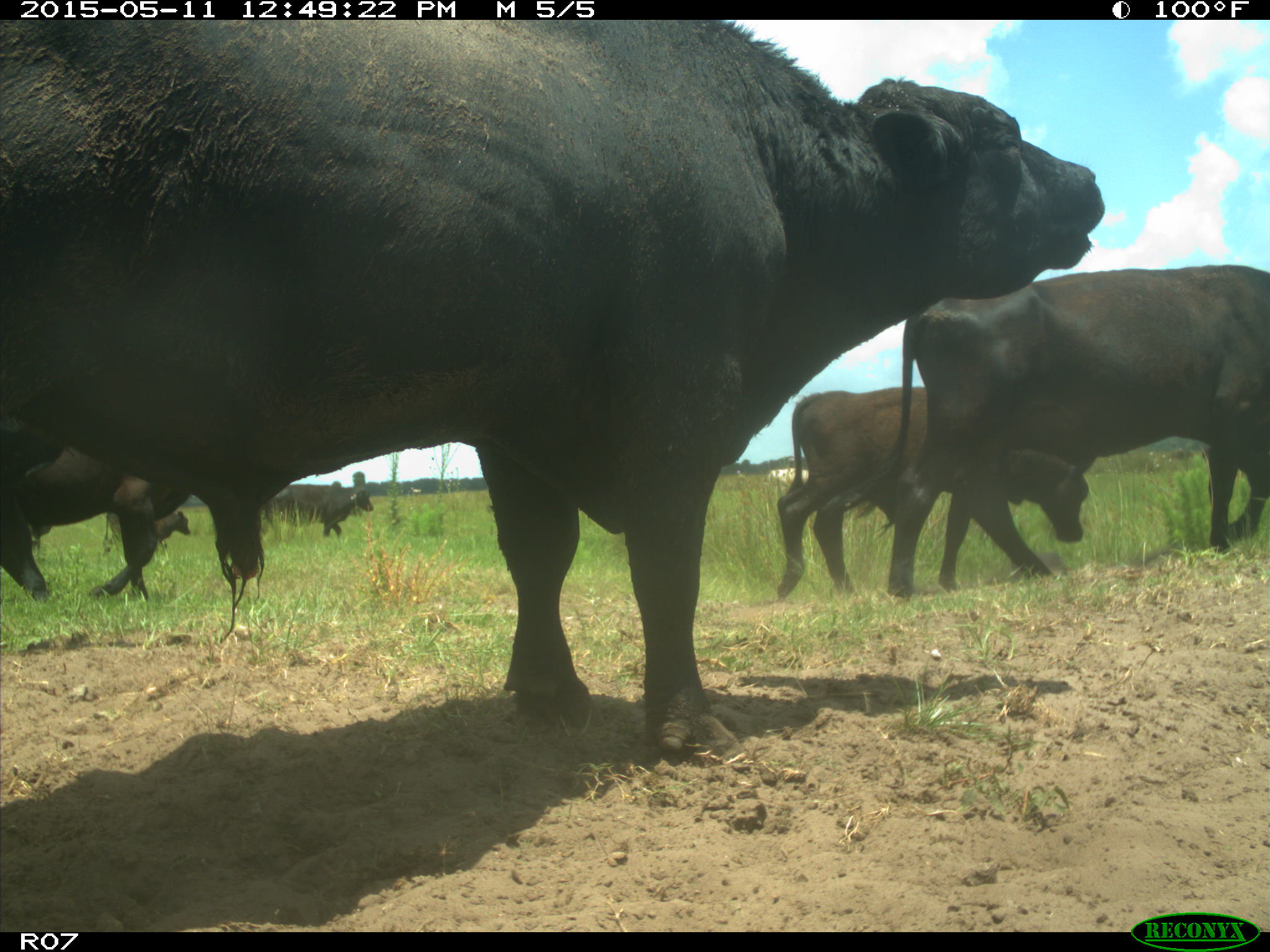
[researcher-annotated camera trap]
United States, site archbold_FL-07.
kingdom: Animalia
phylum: Chordata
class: Mammalia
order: Artiodactyla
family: Bovidae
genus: Bos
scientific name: Bos taurus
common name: domestic cow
Bos taurus (domestic cow).